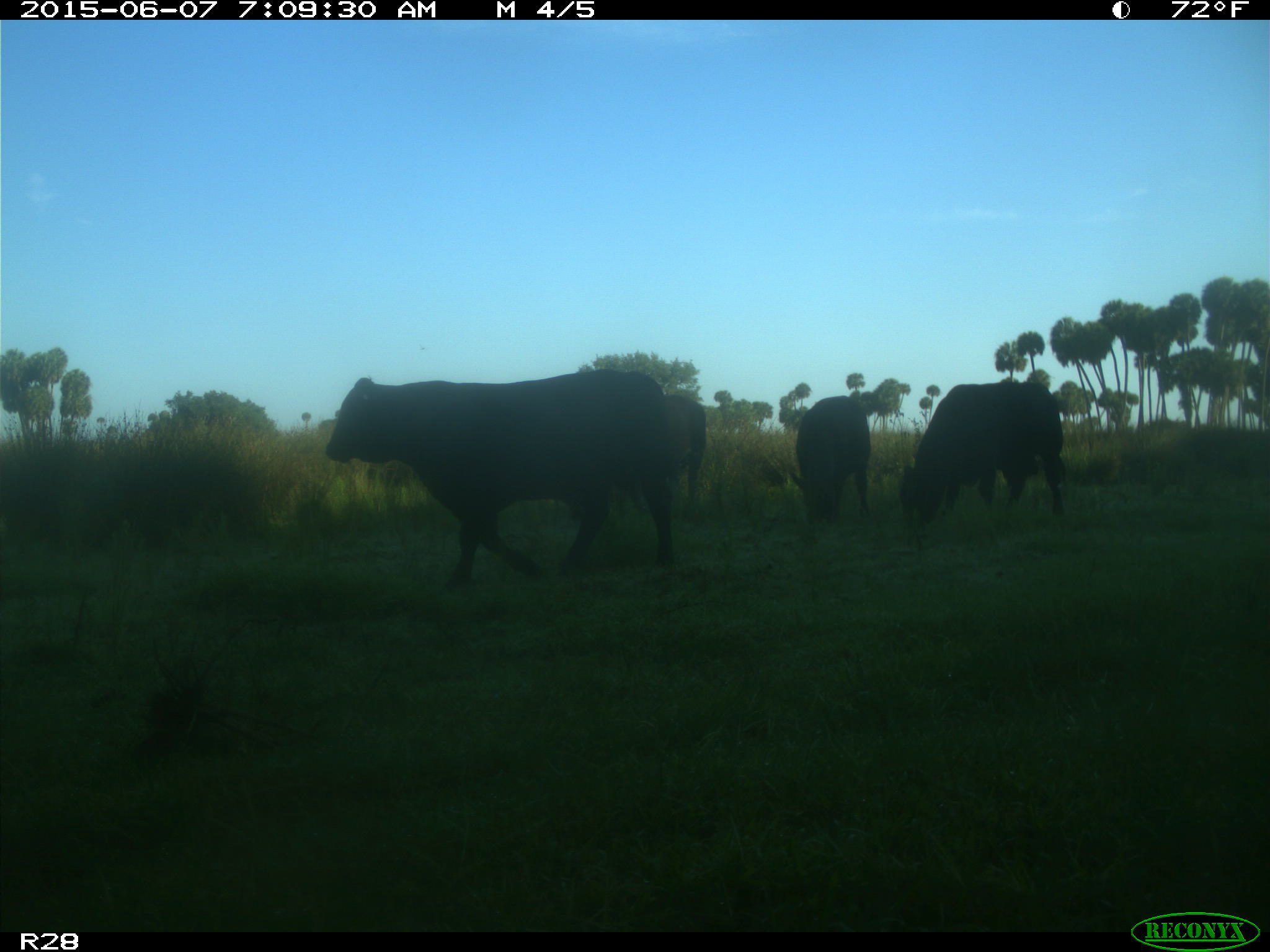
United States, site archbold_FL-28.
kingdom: Animalia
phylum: Chordata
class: Mammalia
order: Artiodactyla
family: Bovidae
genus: Bos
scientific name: Bos taurus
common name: domestic cow